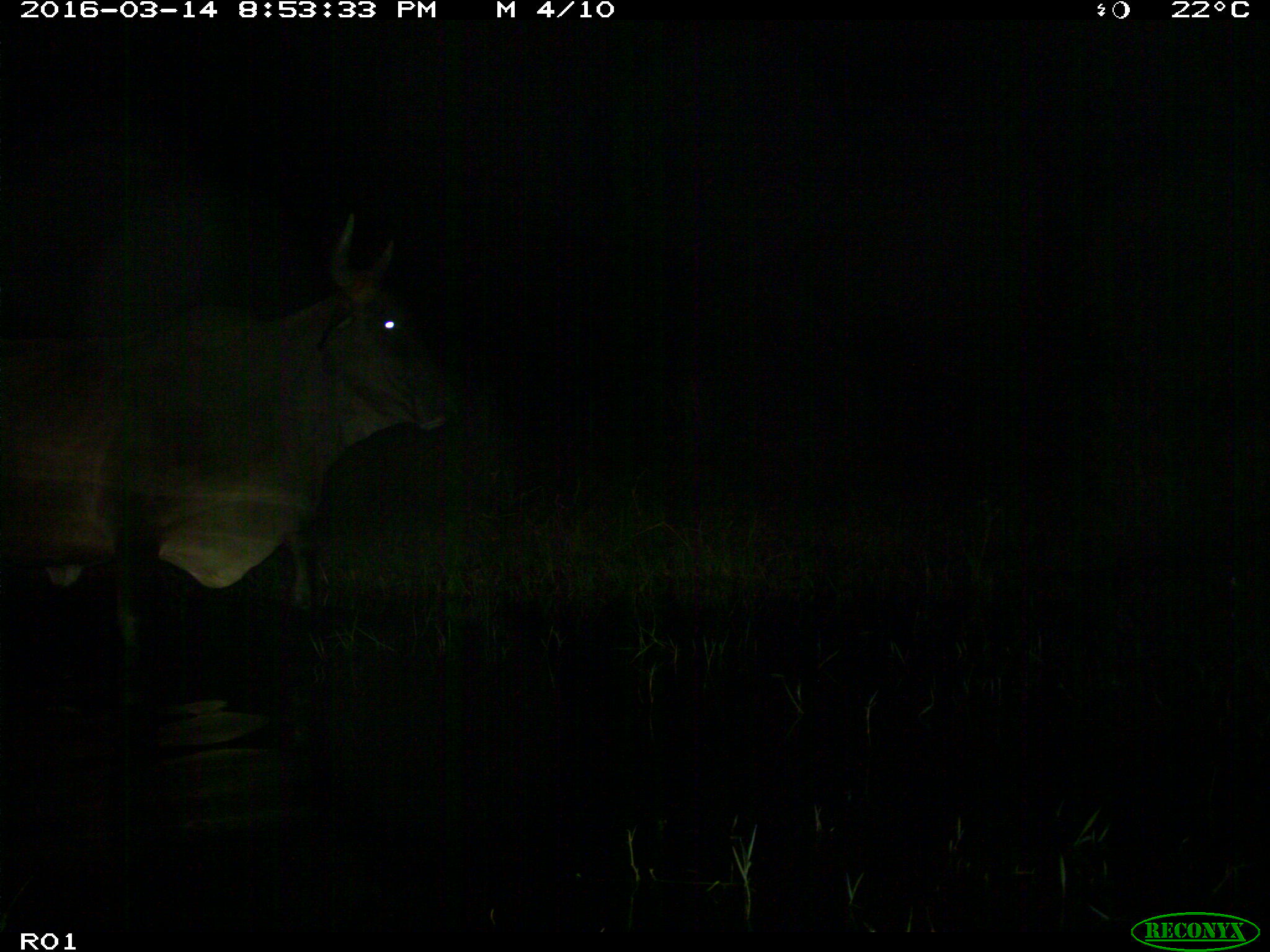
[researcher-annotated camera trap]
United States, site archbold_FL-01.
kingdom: Animalia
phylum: Chordata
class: Mammalia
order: Artiodactyla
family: Bovidae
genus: Bos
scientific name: Bos taurus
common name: domestic cow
Bos taurus (domestic cow).